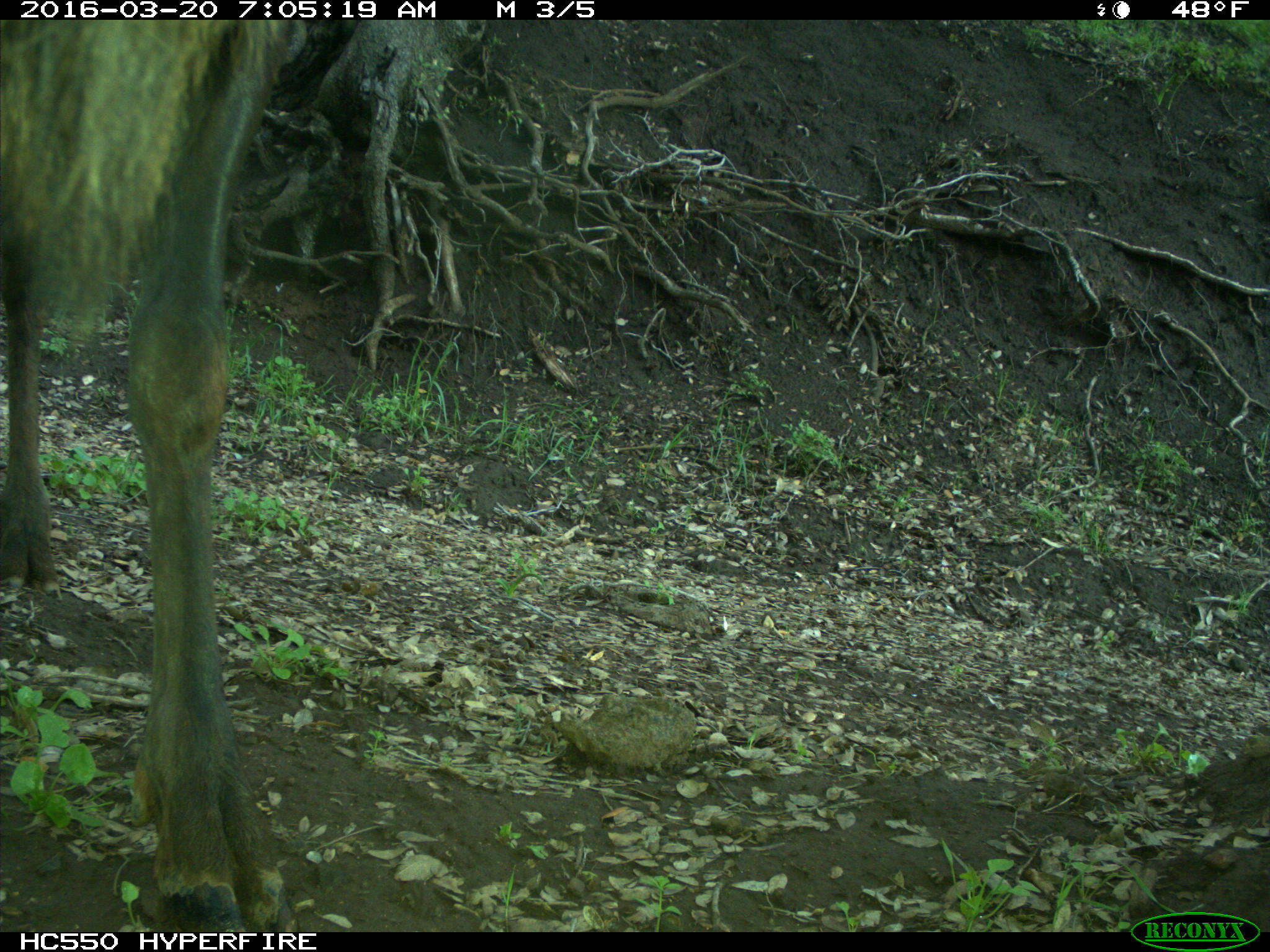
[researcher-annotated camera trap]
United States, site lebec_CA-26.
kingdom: Animalia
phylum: Chordata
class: Mammalia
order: Artiodactyla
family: Cervidae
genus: Cervus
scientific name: Cervus canadensis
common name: elk